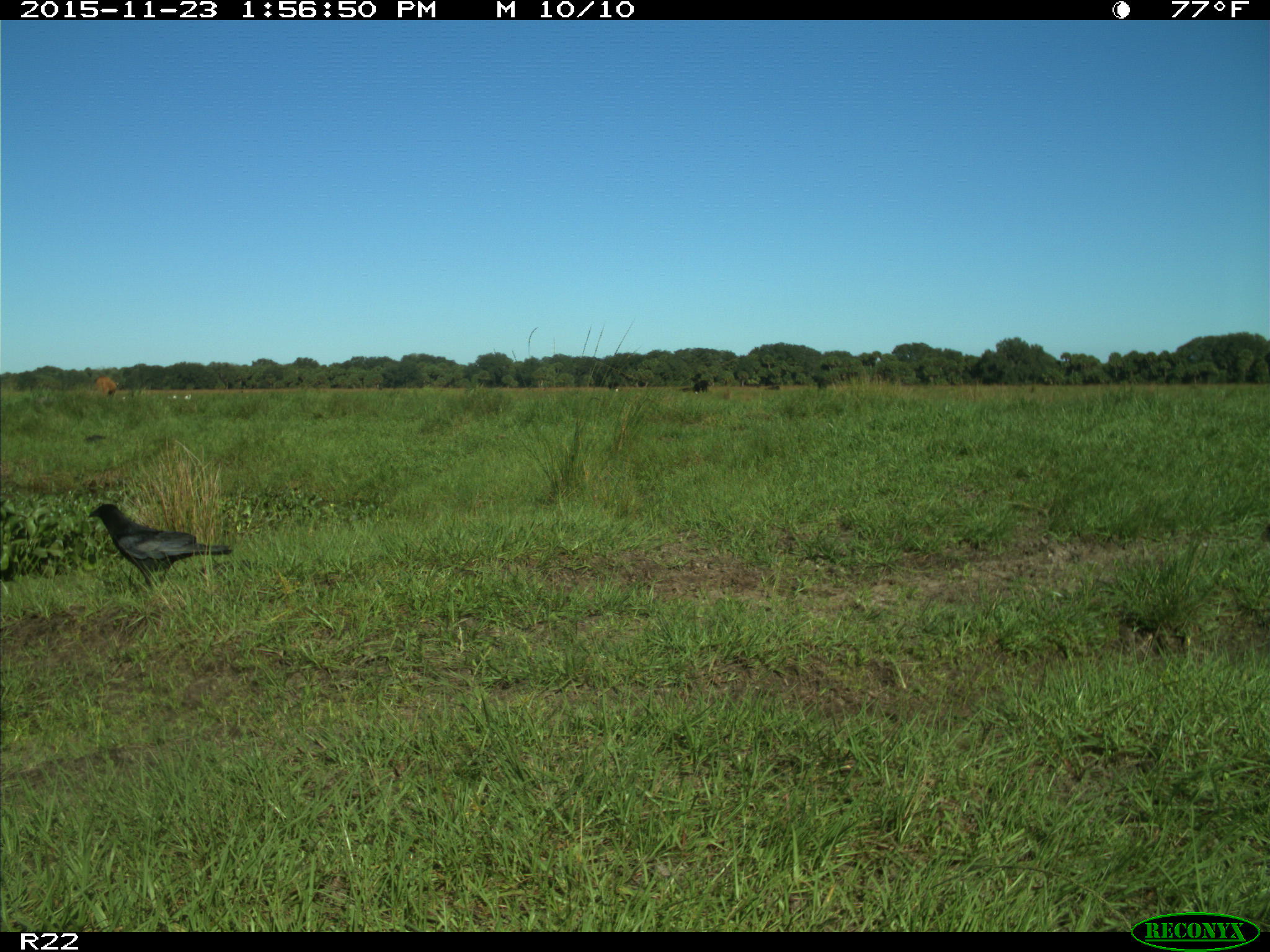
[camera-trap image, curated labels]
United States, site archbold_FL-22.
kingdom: Animalia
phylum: Chordata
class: Mammalia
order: Artiodactyla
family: Bovidae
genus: Bos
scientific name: Bos taurus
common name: domestic cow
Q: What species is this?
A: Bos taurus (domestic cow).